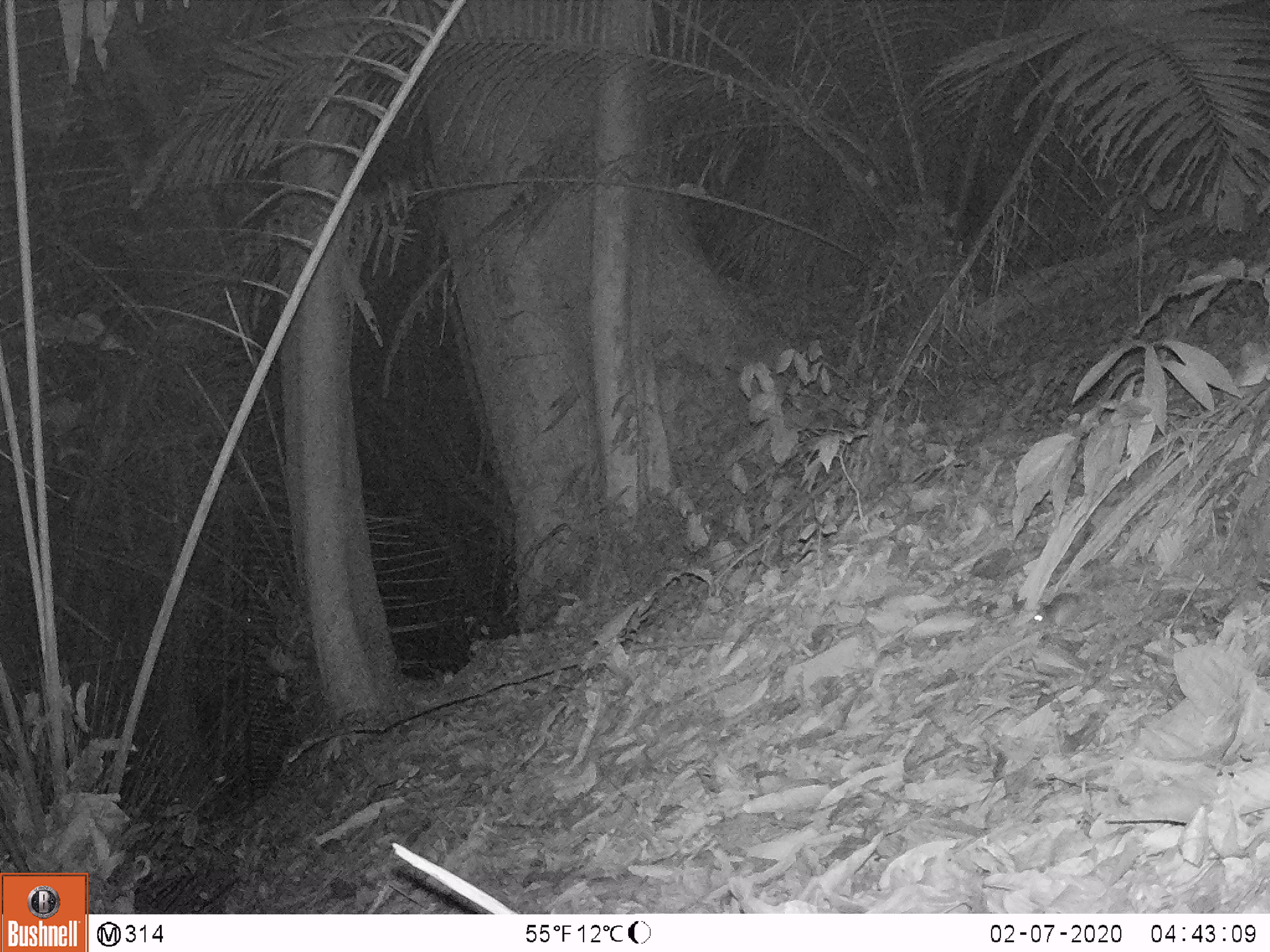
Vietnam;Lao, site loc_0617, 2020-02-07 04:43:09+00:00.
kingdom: Animalia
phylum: Chordata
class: Mammalia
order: Rodentia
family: Muridae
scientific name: Muridae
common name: old-world mice and rats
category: unidentified murid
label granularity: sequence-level